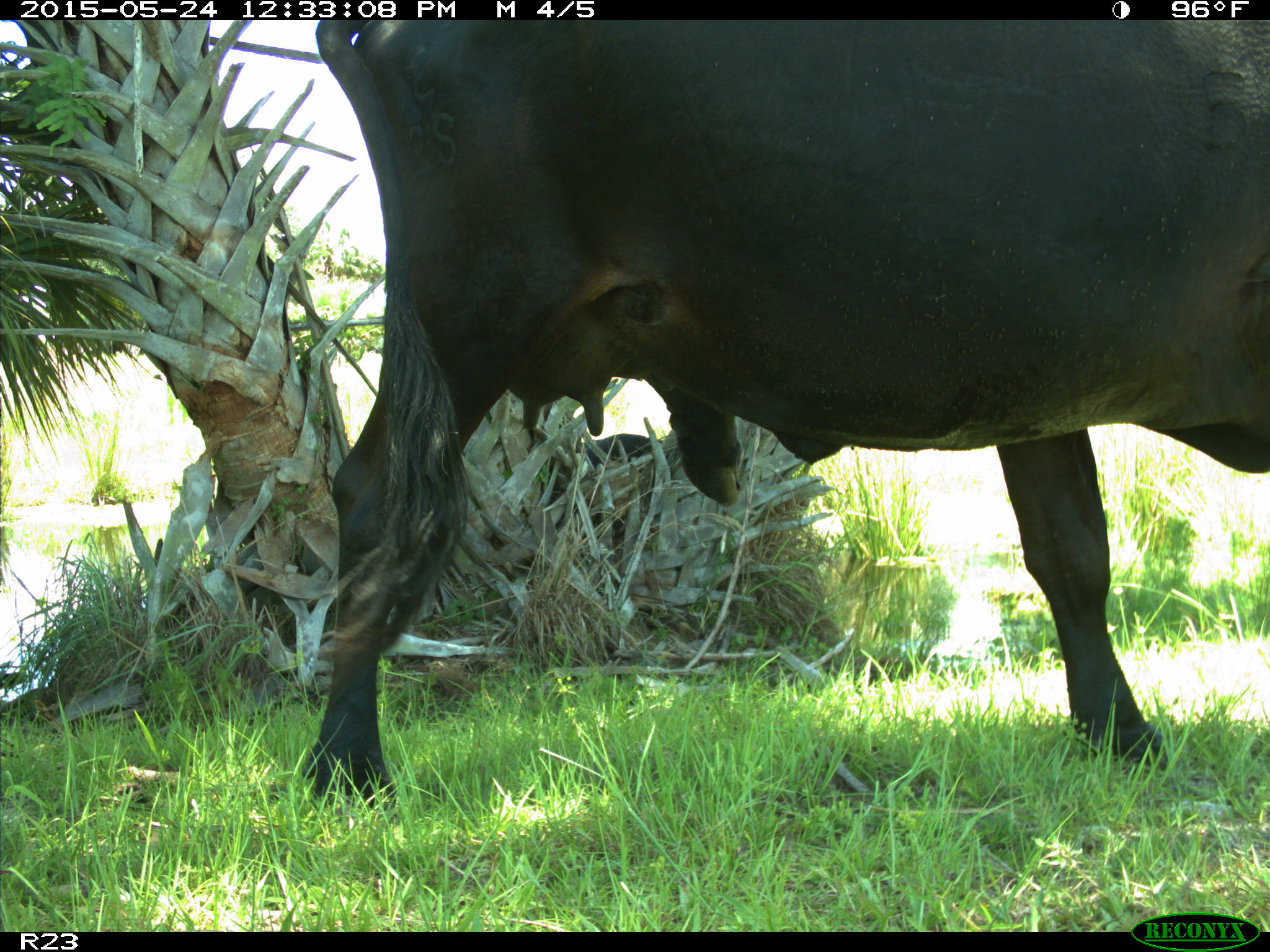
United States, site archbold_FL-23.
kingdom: Animalia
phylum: Chordata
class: Mammalia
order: Artiodactyla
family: Bovidae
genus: Bos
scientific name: Bos taurus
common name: domestic cow